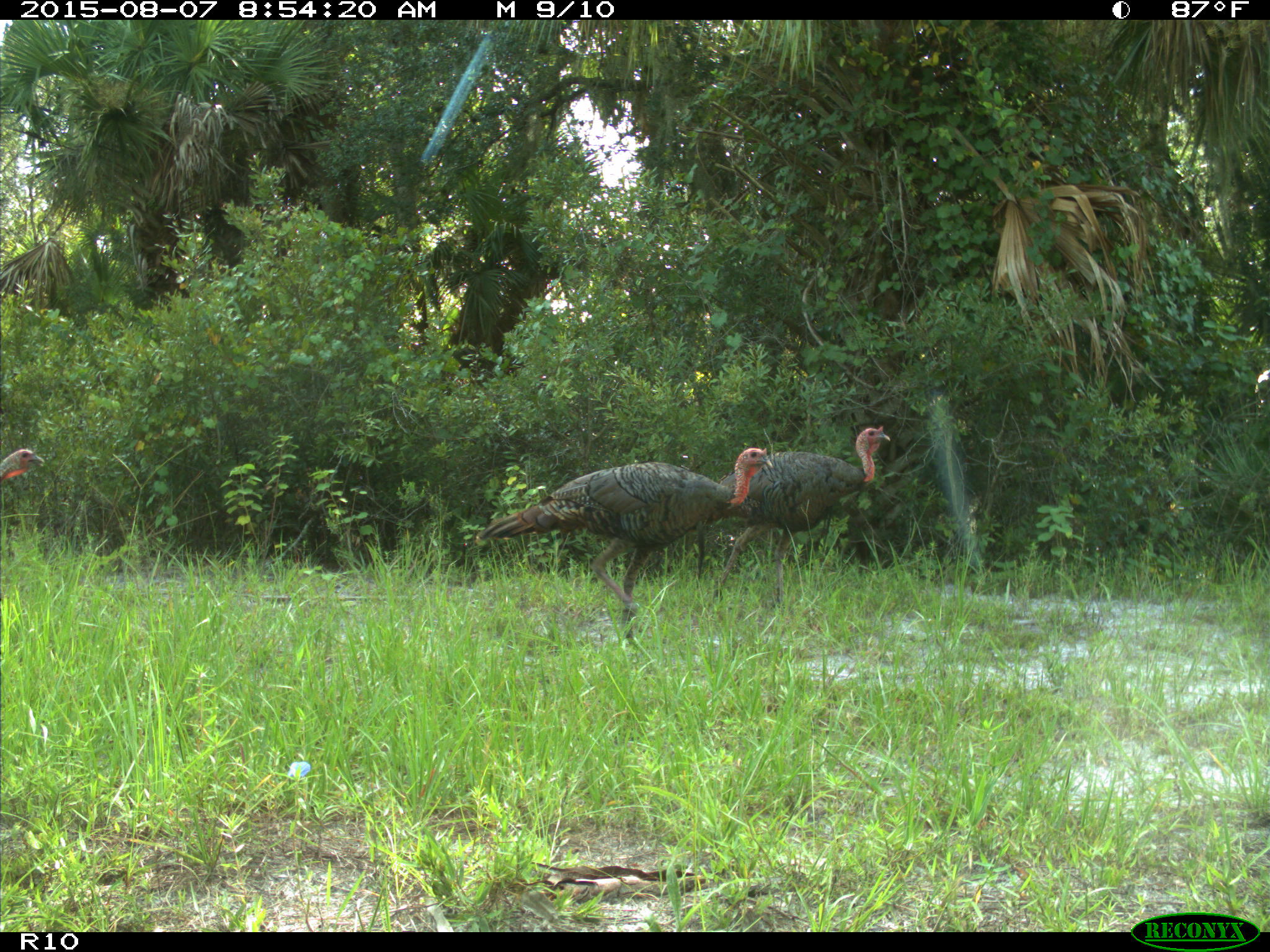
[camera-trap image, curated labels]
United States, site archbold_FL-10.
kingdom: Animalia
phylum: Chordata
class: Aves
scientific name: Aves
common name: birds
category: unidentified bird